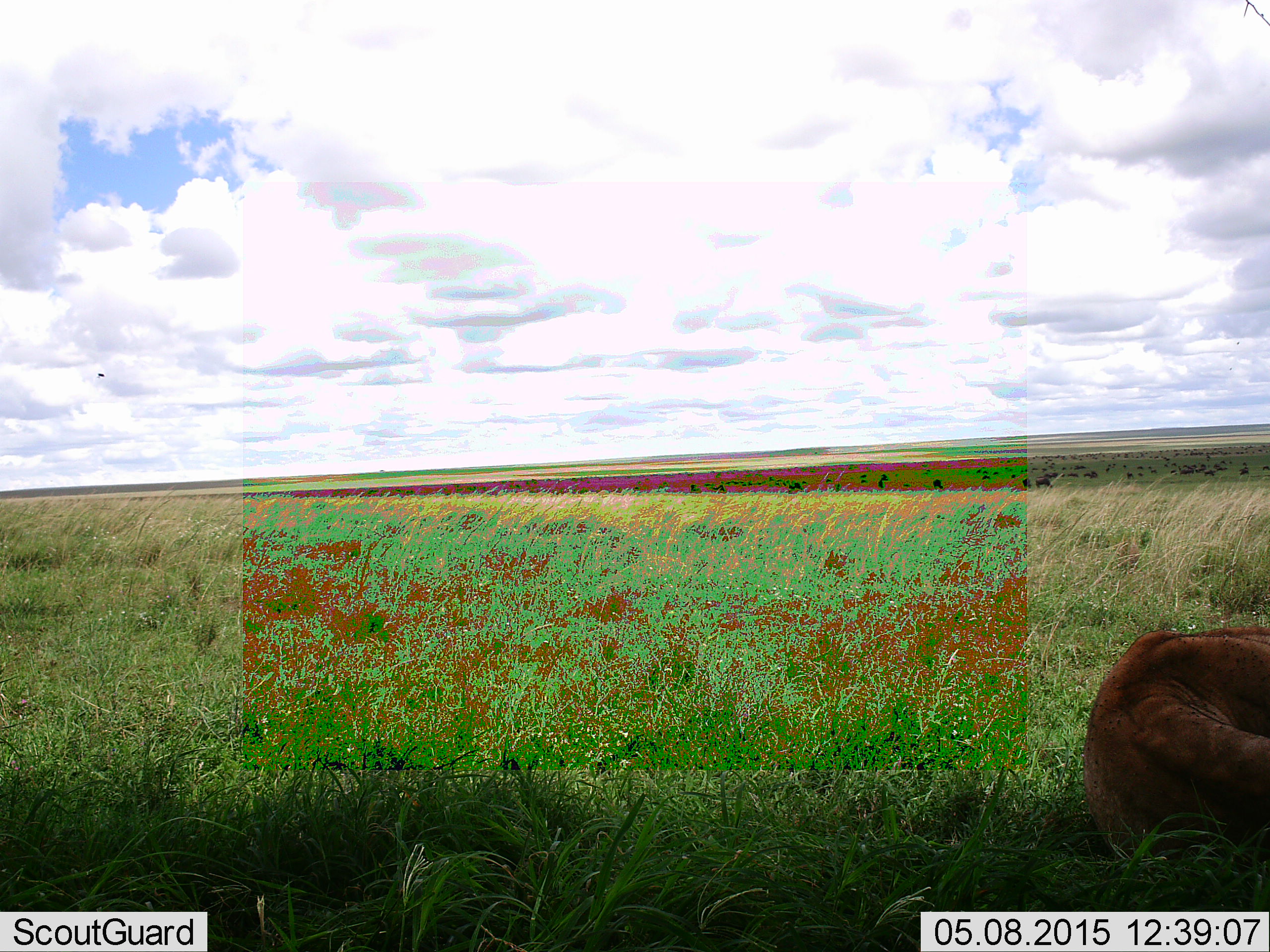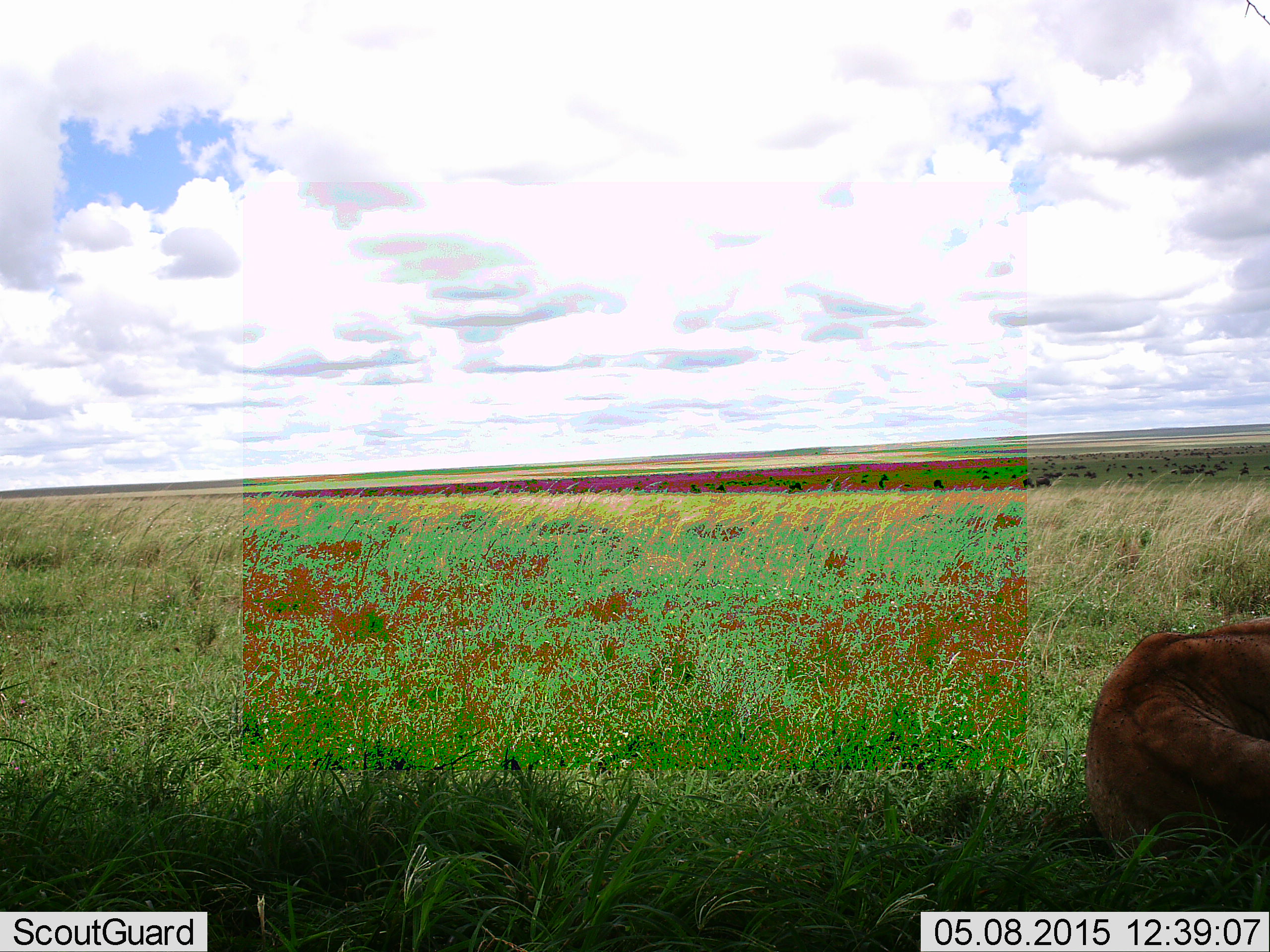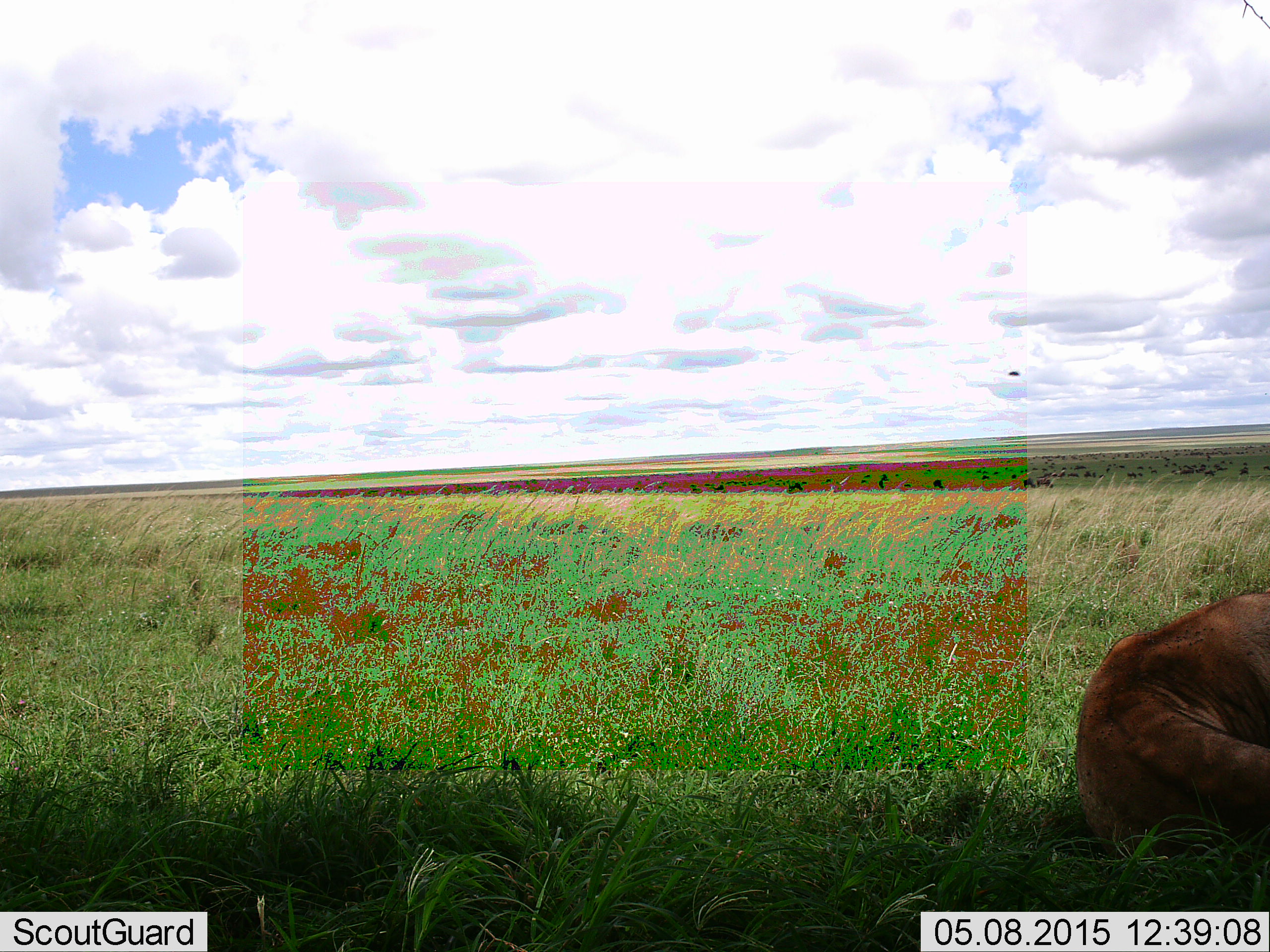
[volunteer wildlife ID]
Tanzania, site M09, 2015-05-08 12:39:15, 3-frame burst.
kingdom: Animalia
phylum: Chordata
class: Mammalia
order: Carnivora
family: Felidae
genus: Panthera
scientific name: Panthera leo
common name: lion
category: lionfemale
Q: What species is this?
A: Lionfemale (lion) (Panthera leo).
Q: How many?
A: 1.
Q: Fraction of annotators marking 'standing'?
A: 0%.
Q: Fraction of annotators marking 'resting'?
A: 91%.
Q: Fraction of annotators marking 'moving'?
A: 18%.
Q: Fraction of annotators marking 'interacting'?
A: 0%.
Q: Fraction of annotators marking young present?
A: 0%.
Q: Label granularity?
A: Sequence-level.